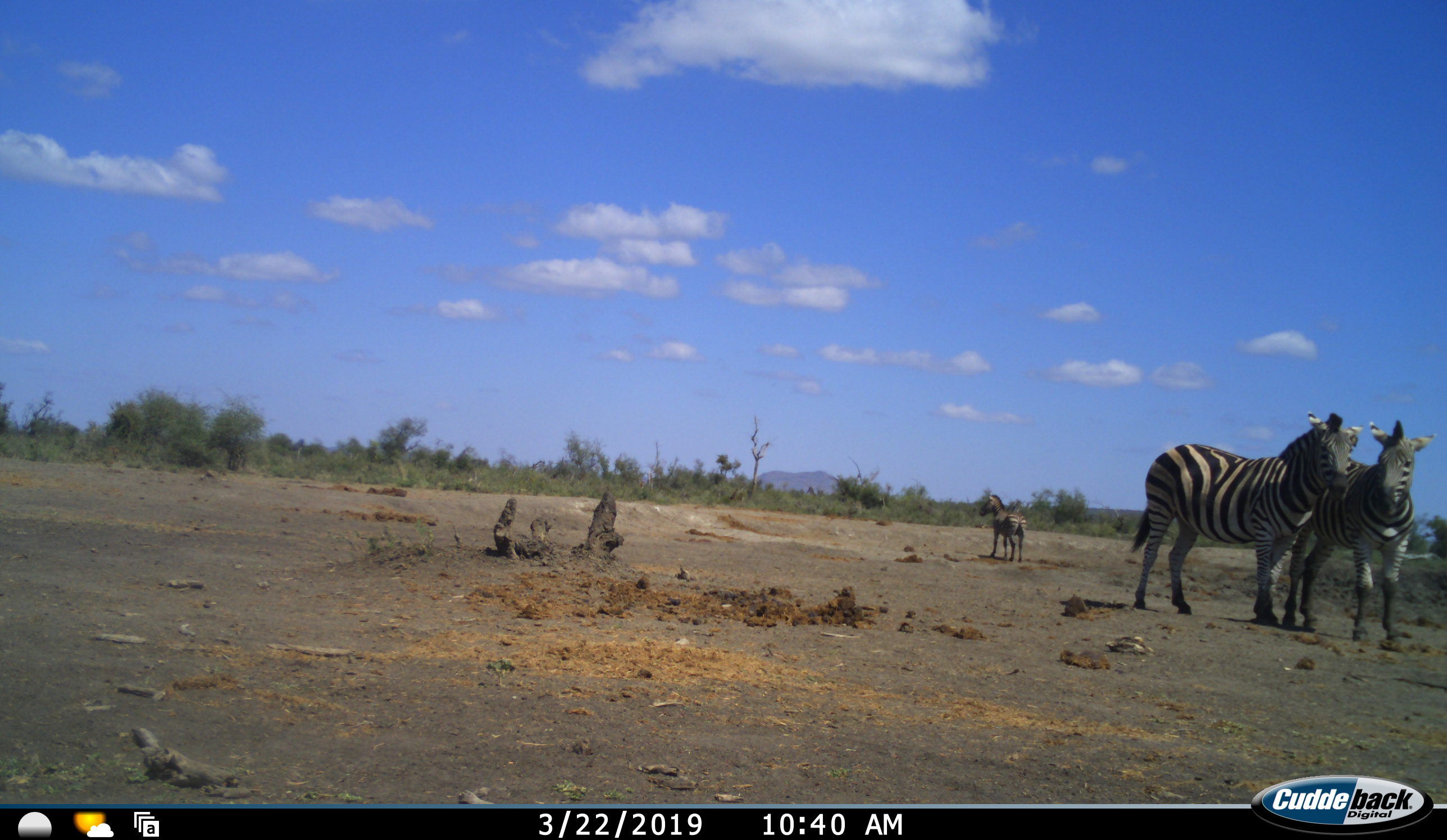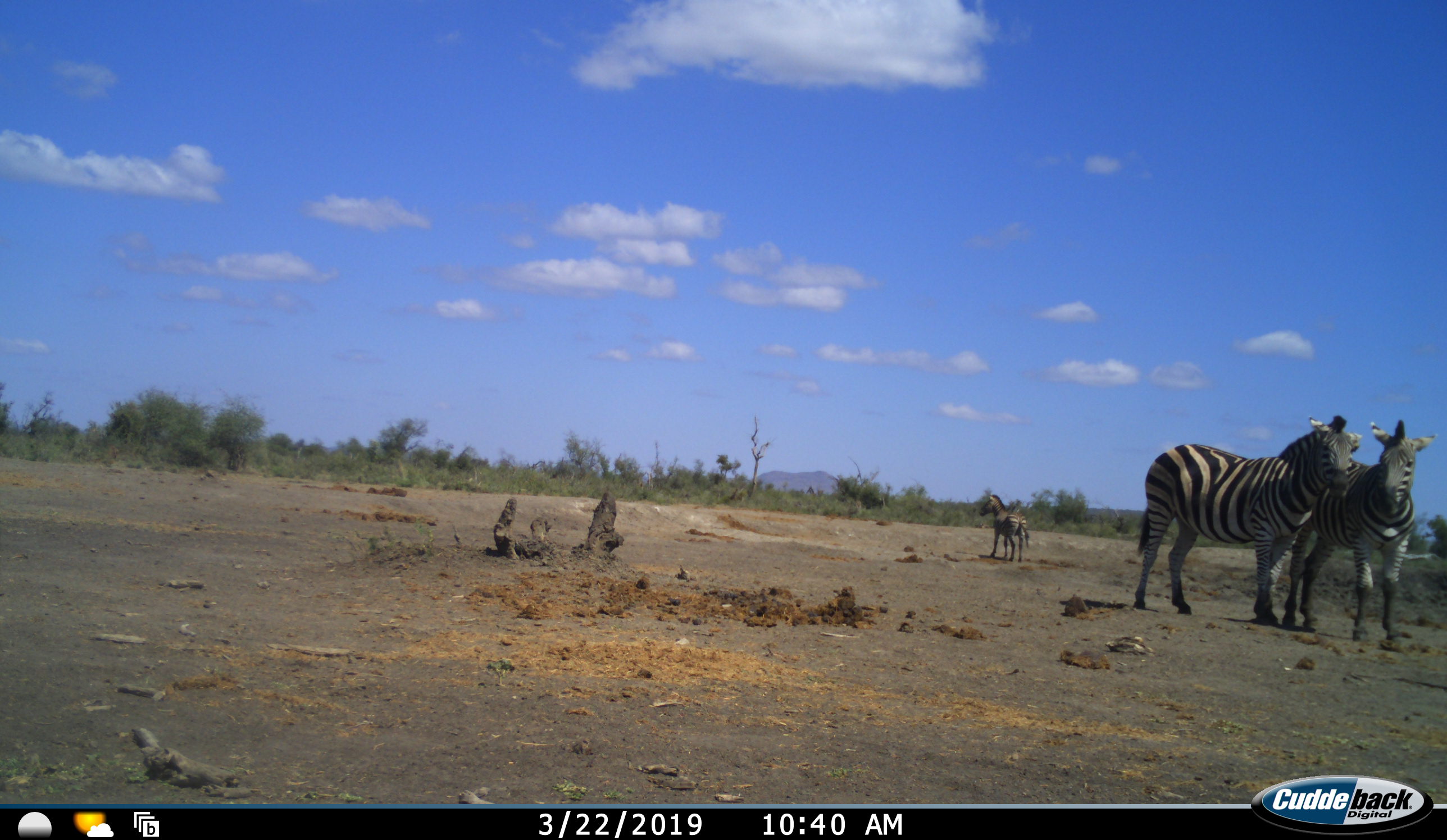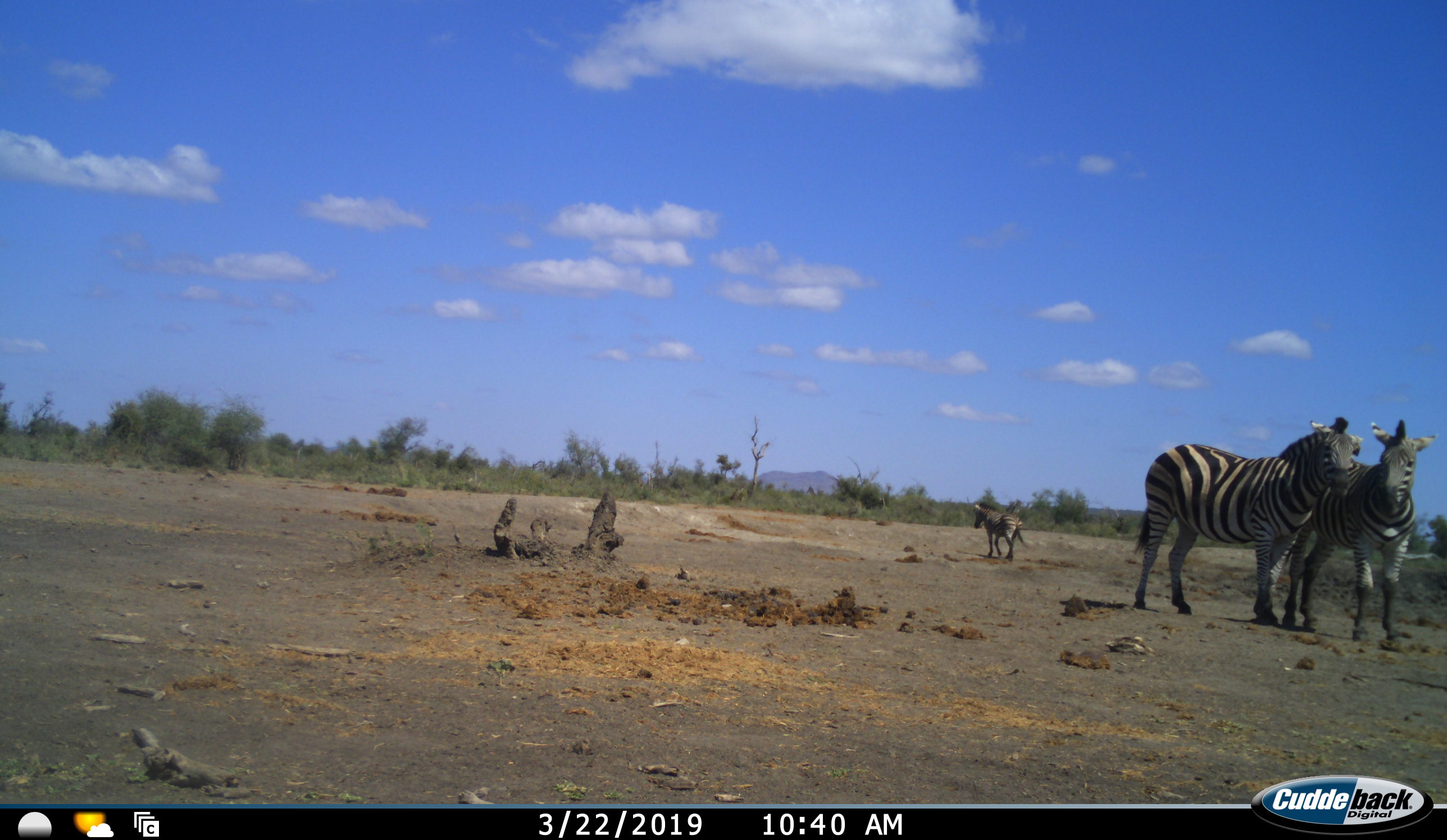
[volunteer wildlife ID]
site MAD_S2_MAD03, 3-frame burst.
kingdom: Animalia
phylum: Chordata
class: Mammalia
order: Perissodactyla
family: Equidae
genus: Equus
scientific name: Equus quagga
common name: plains zebra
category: zebraplains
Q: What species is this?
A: Zebraplains (plains zebra) (Equus quagga).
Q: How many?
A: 3.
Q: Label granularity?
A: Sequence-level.